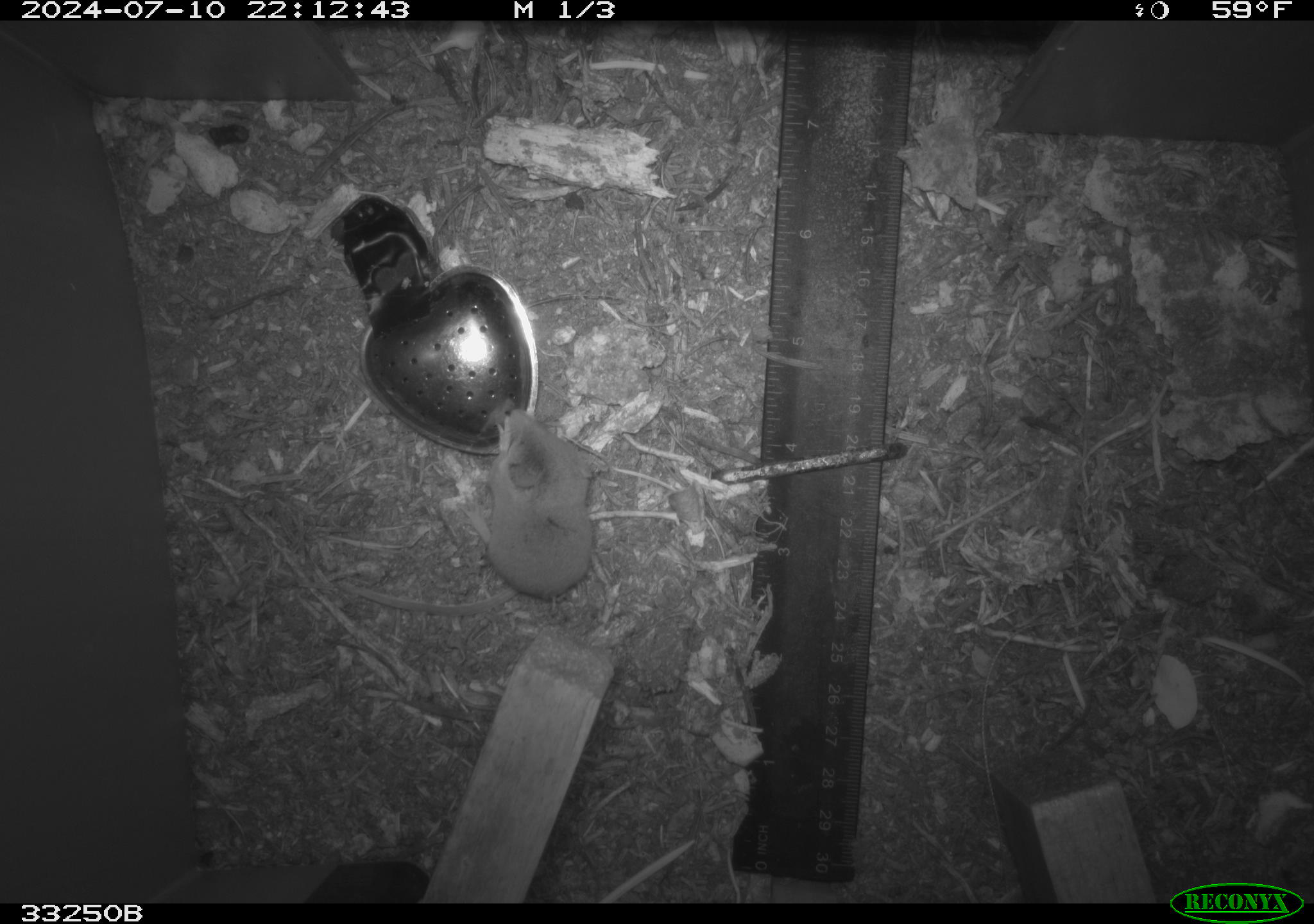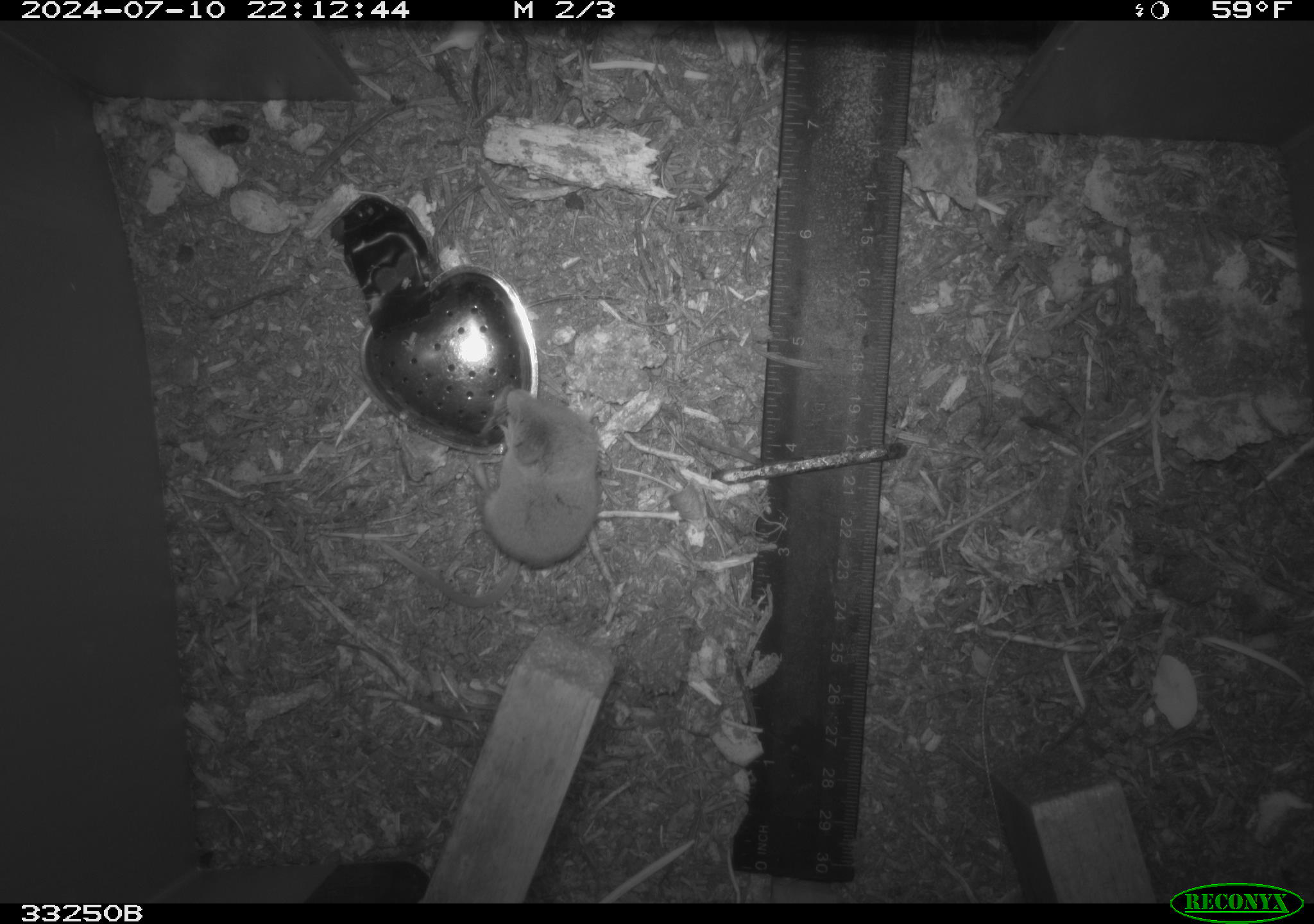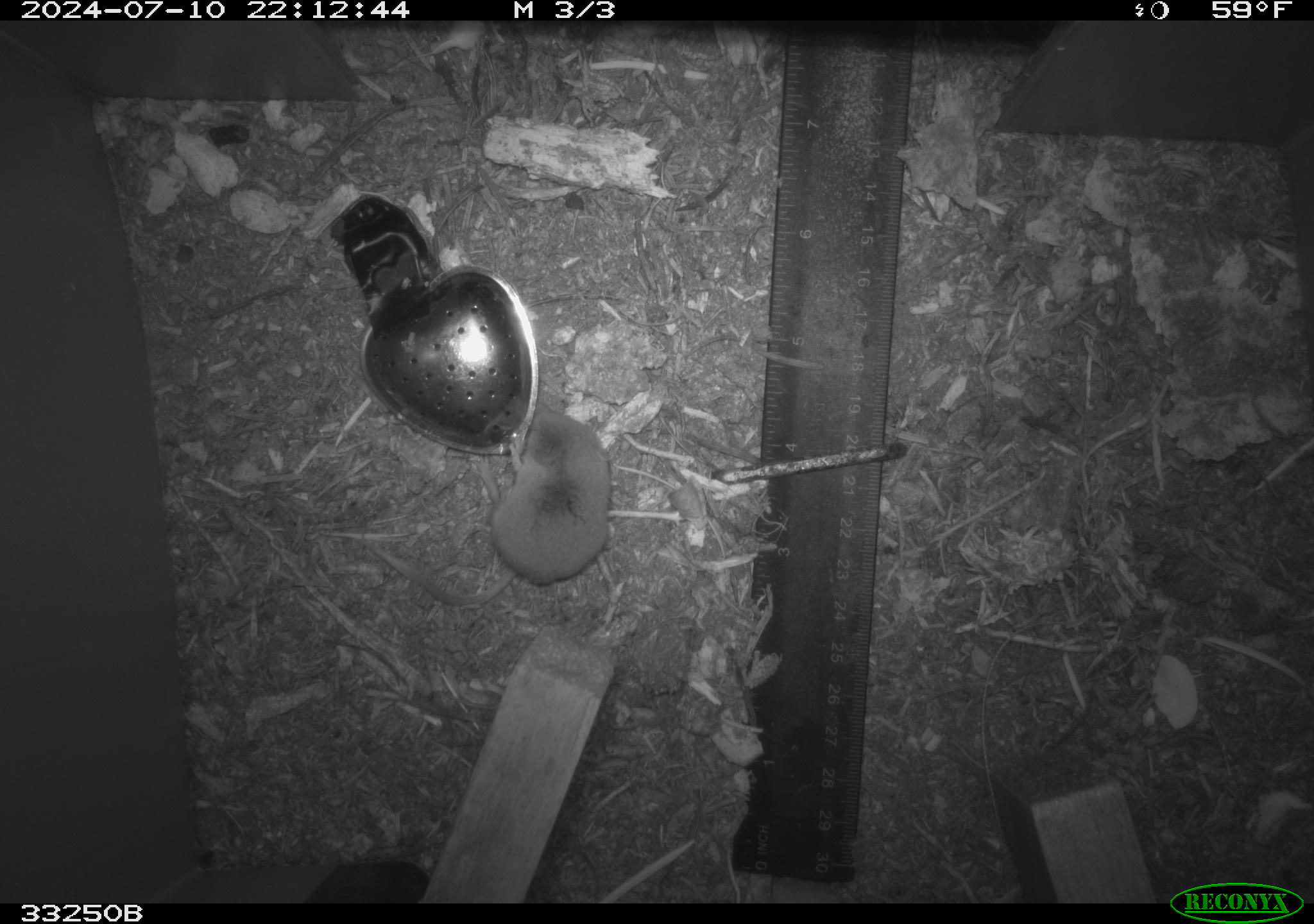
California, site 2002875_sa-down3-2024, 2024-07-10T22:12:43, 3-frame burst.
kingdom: Animalia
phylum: Chordata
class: Mammalia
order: Eulipotyphla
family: Soricidae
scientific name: Soricidae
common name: shrews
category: soricidae family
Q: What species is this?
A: Soricidae family (shrews) (Soricidae).